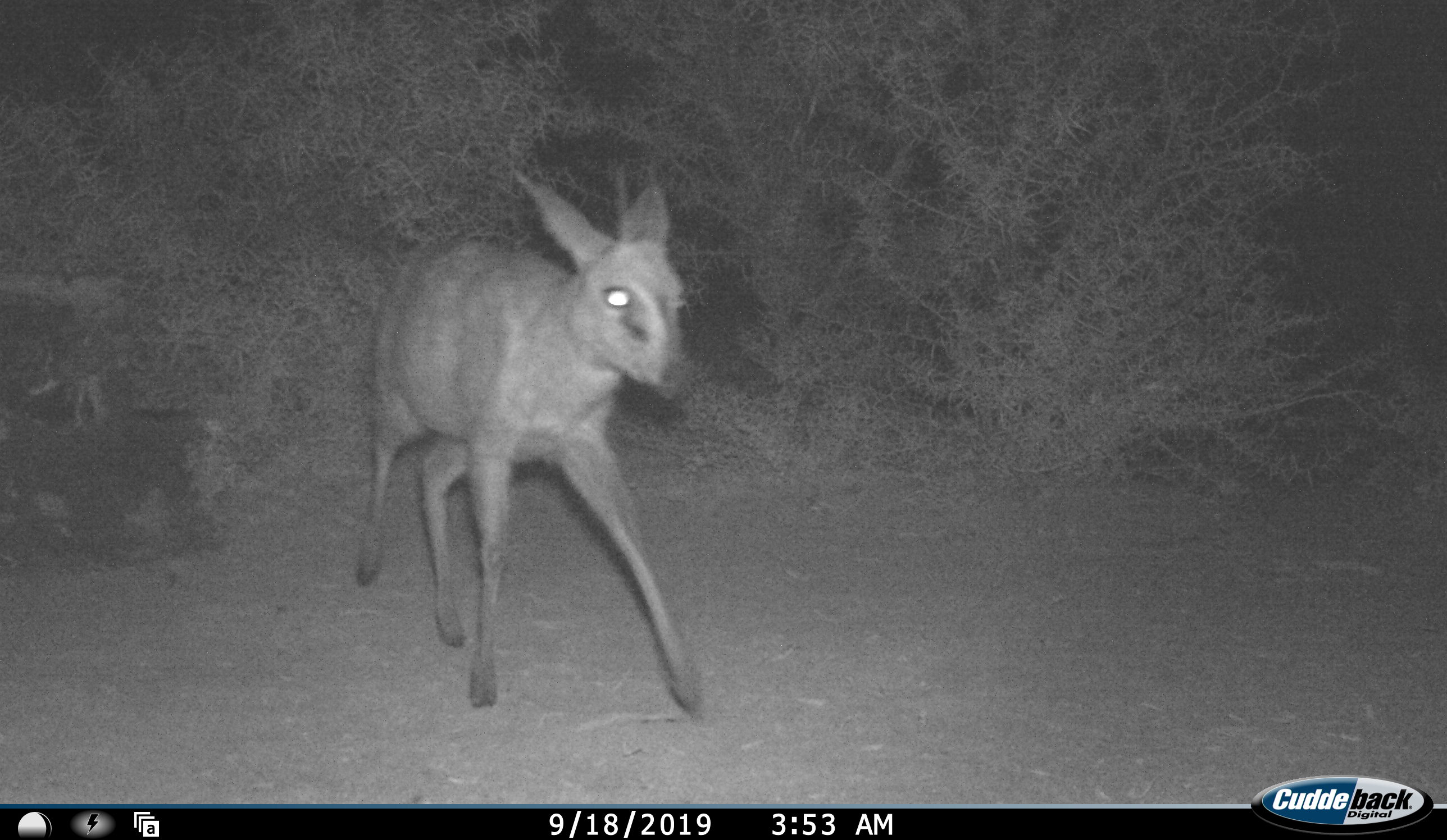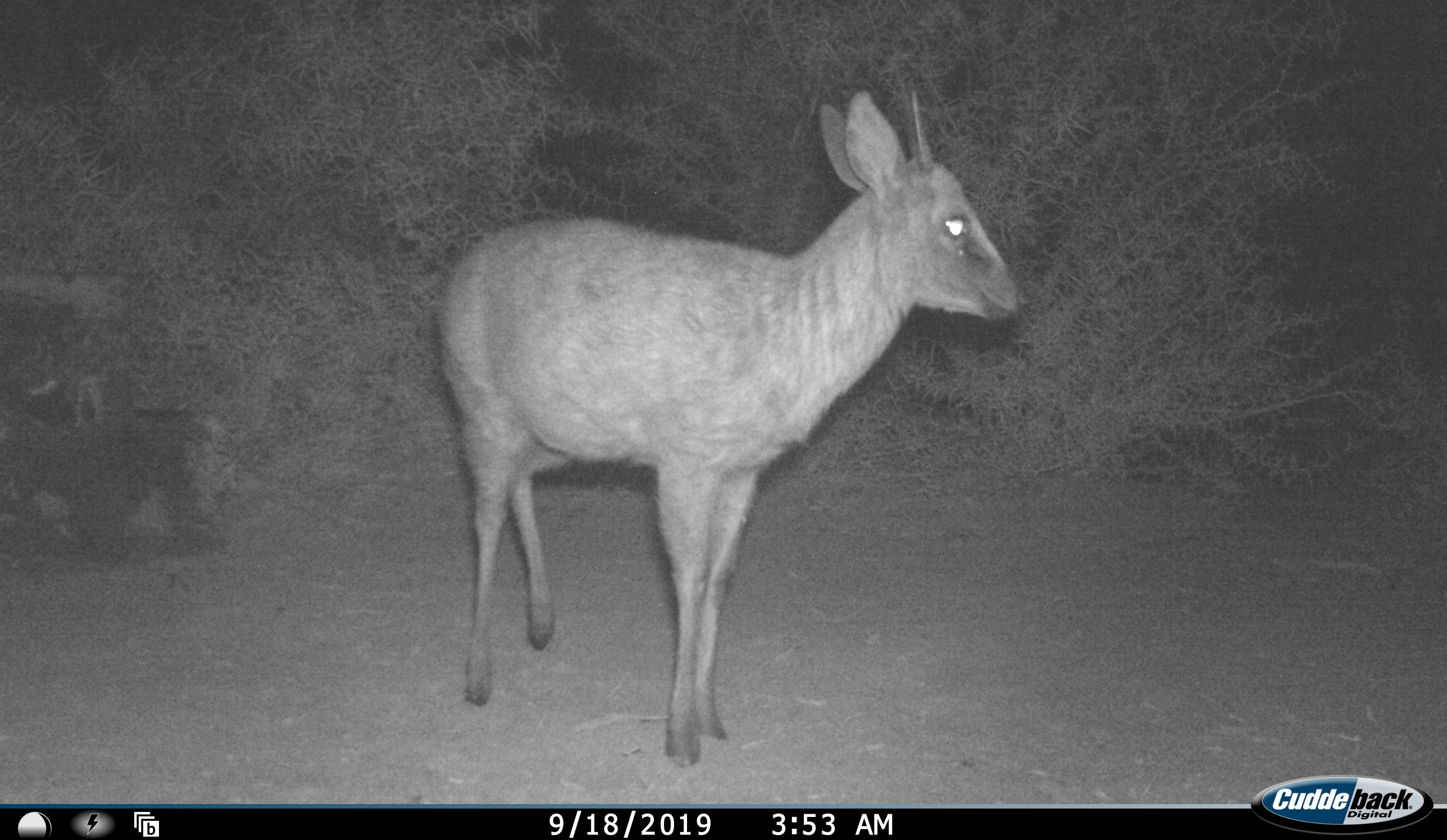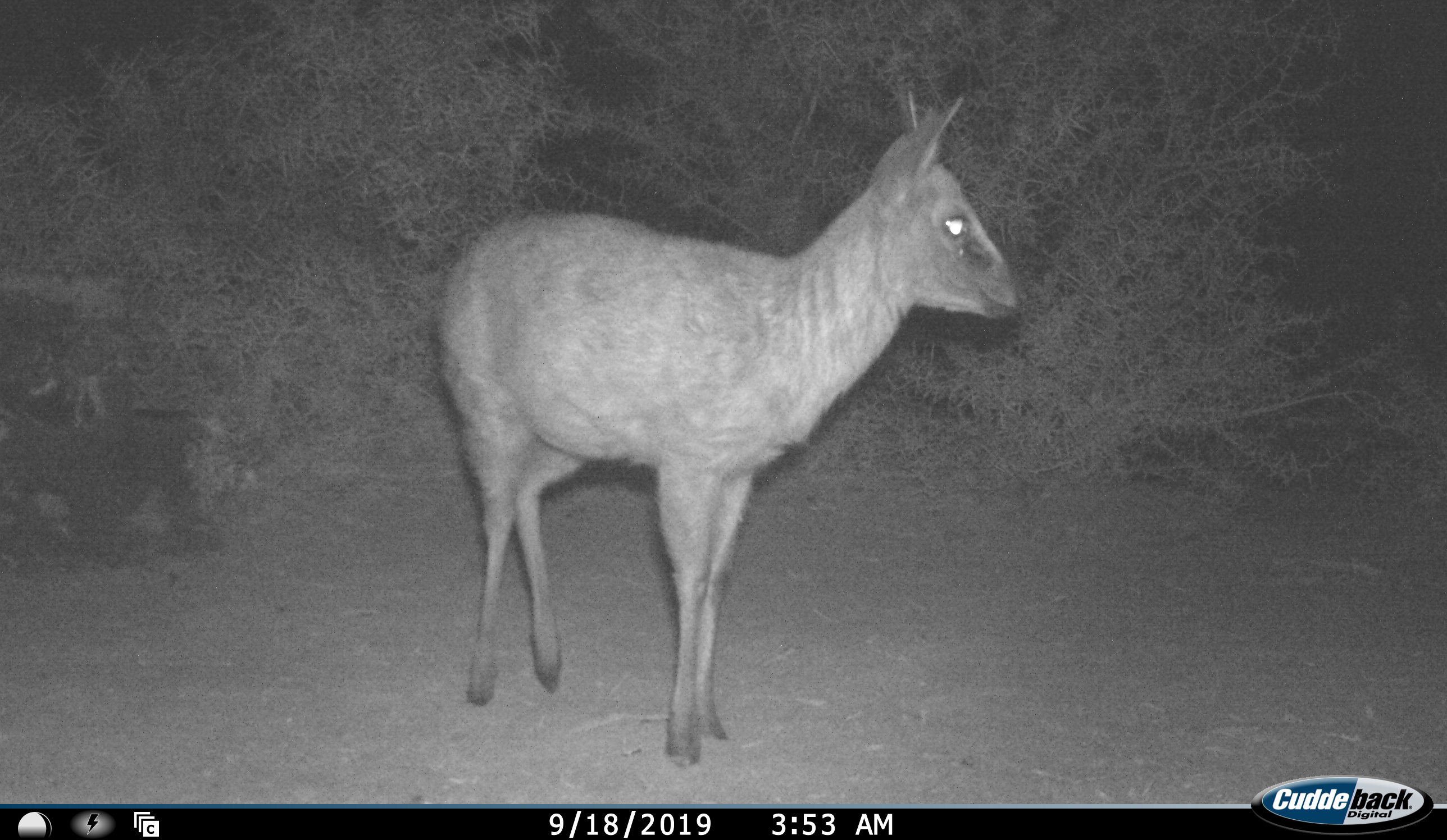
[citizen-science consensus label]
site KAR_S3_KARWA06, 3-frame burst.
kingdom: Animalia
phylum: Chordata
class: Mammalia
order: Artiodactyla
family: Bovidae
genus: Sylvicapra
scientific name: Sylvicapra grimmia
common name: common duiker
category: duikercommongrey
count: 1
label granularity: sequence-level